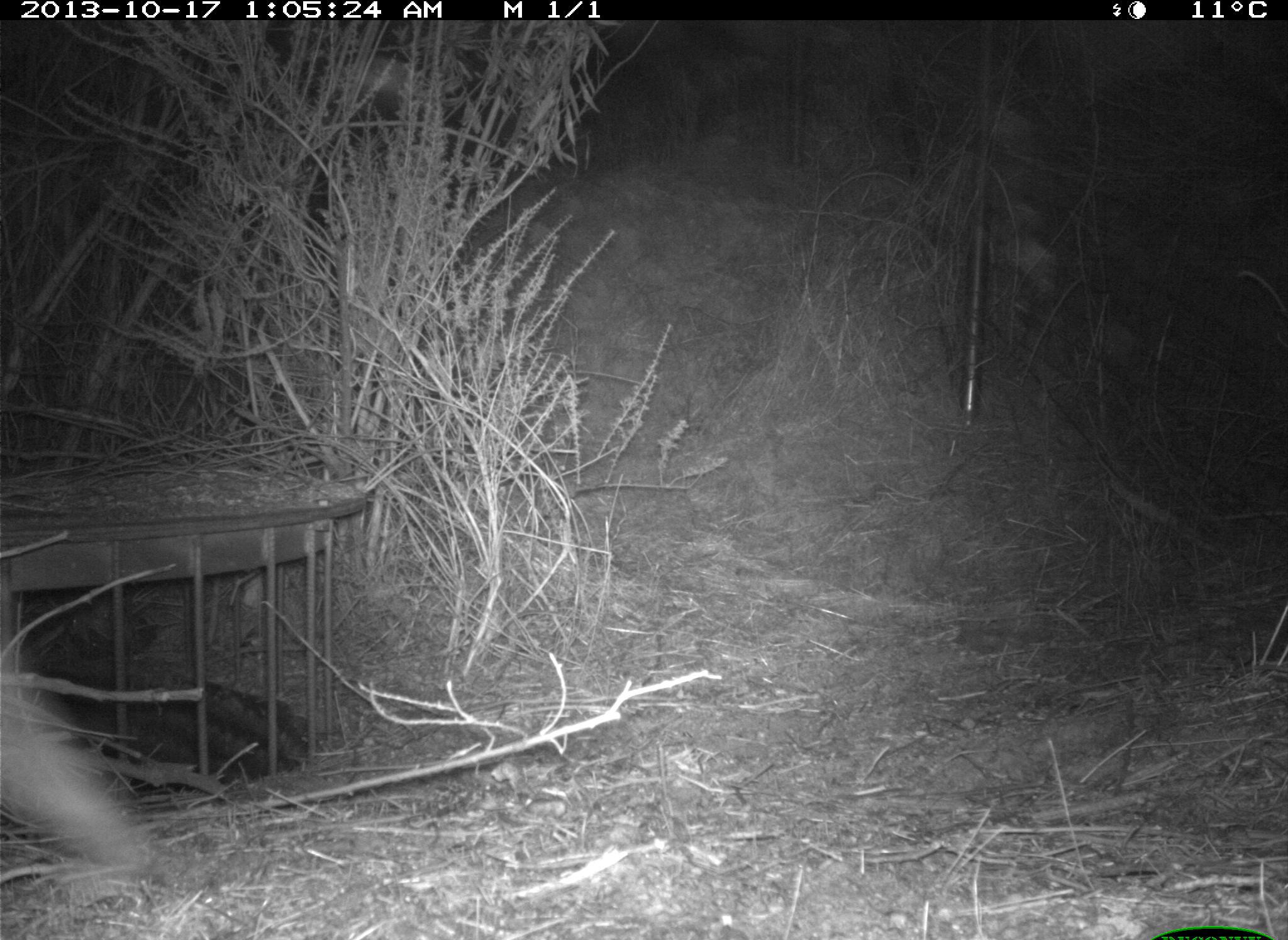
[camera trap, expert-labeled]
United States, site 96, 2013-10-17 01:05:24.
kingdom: Animalia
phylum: Chordata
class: Mammalia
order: Artiodactyla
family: Cervidae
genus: Odocoileus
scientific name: Odocoileus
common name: deer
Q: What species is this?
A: Deer (Odocoileus).